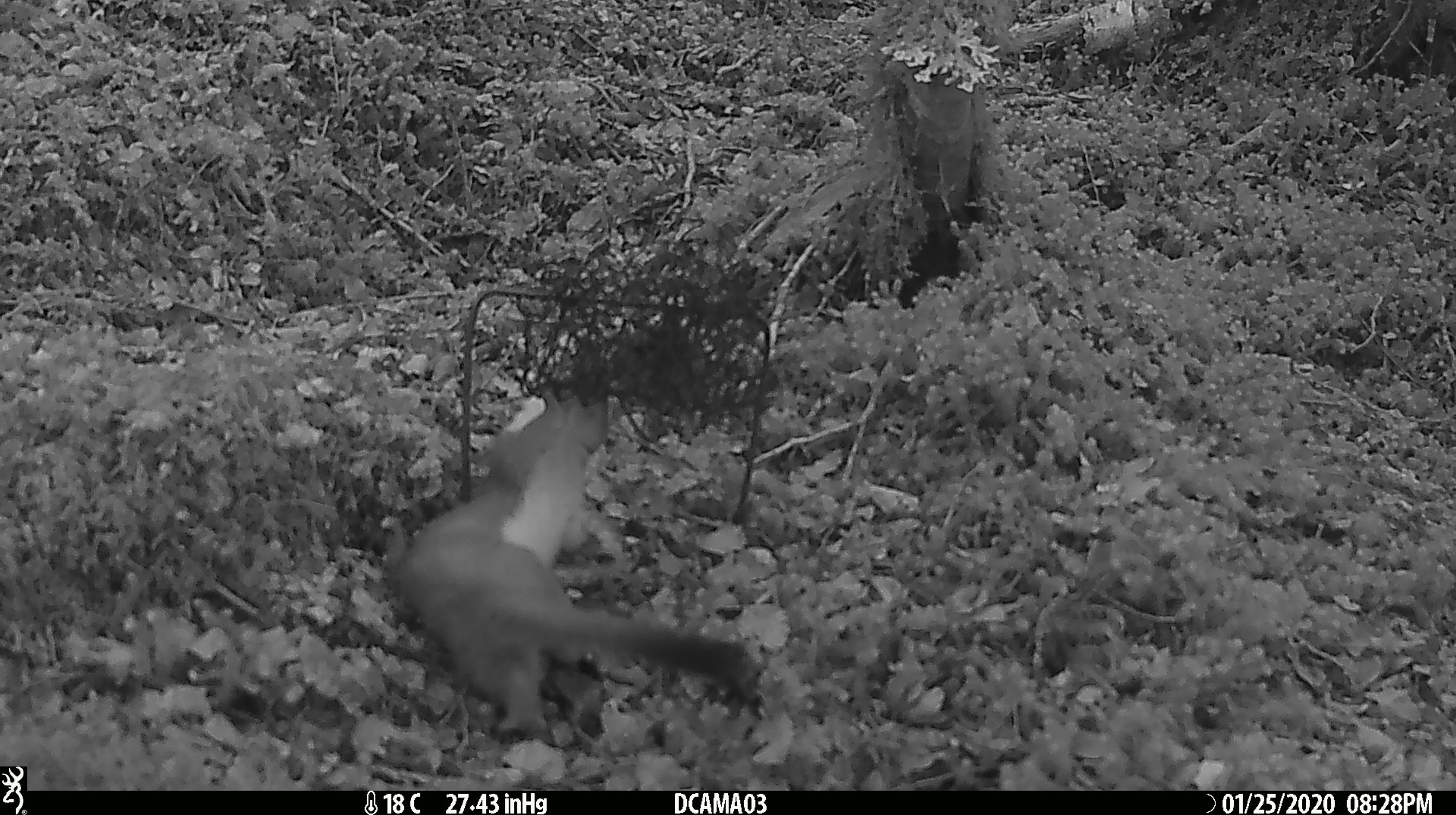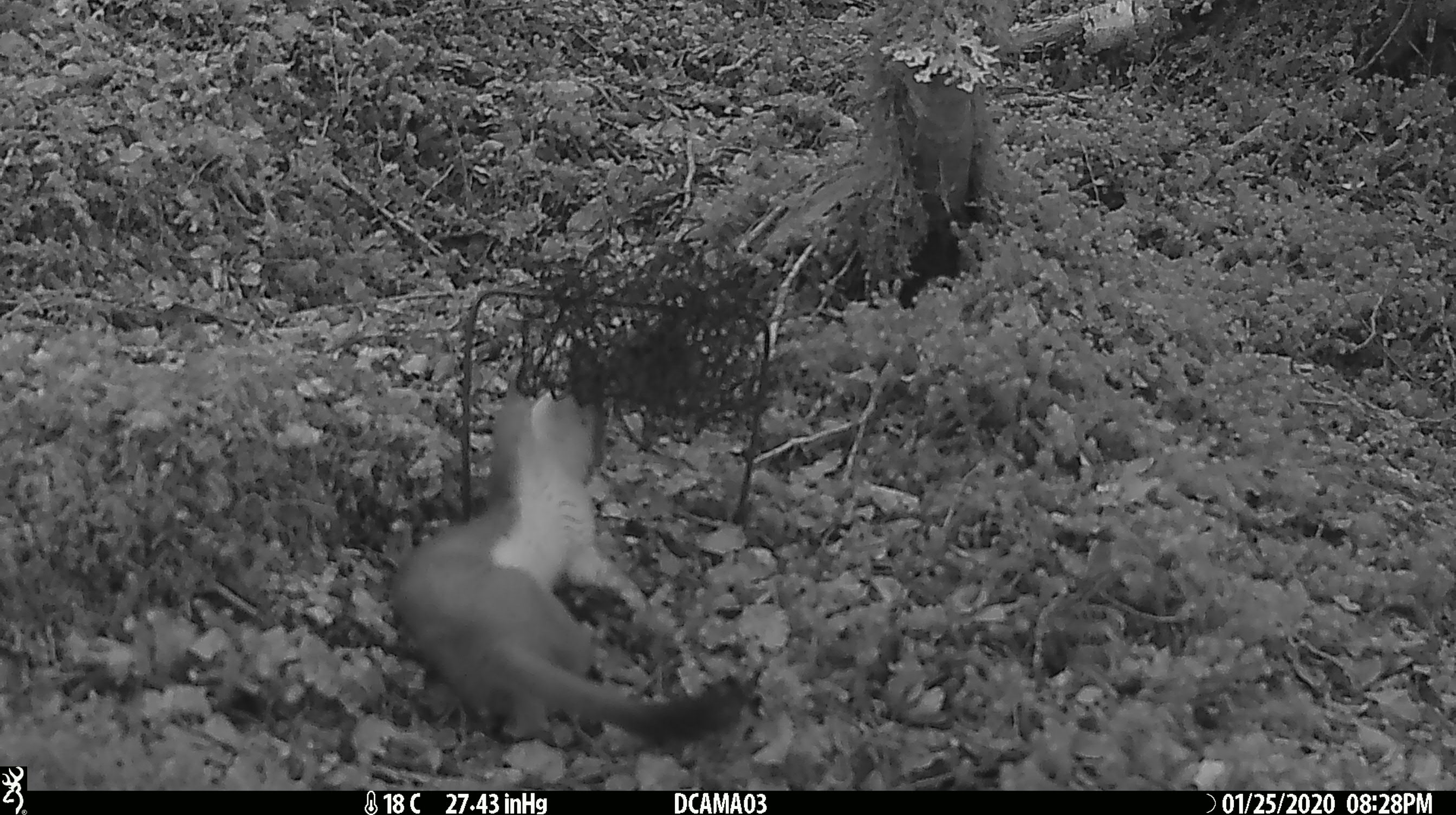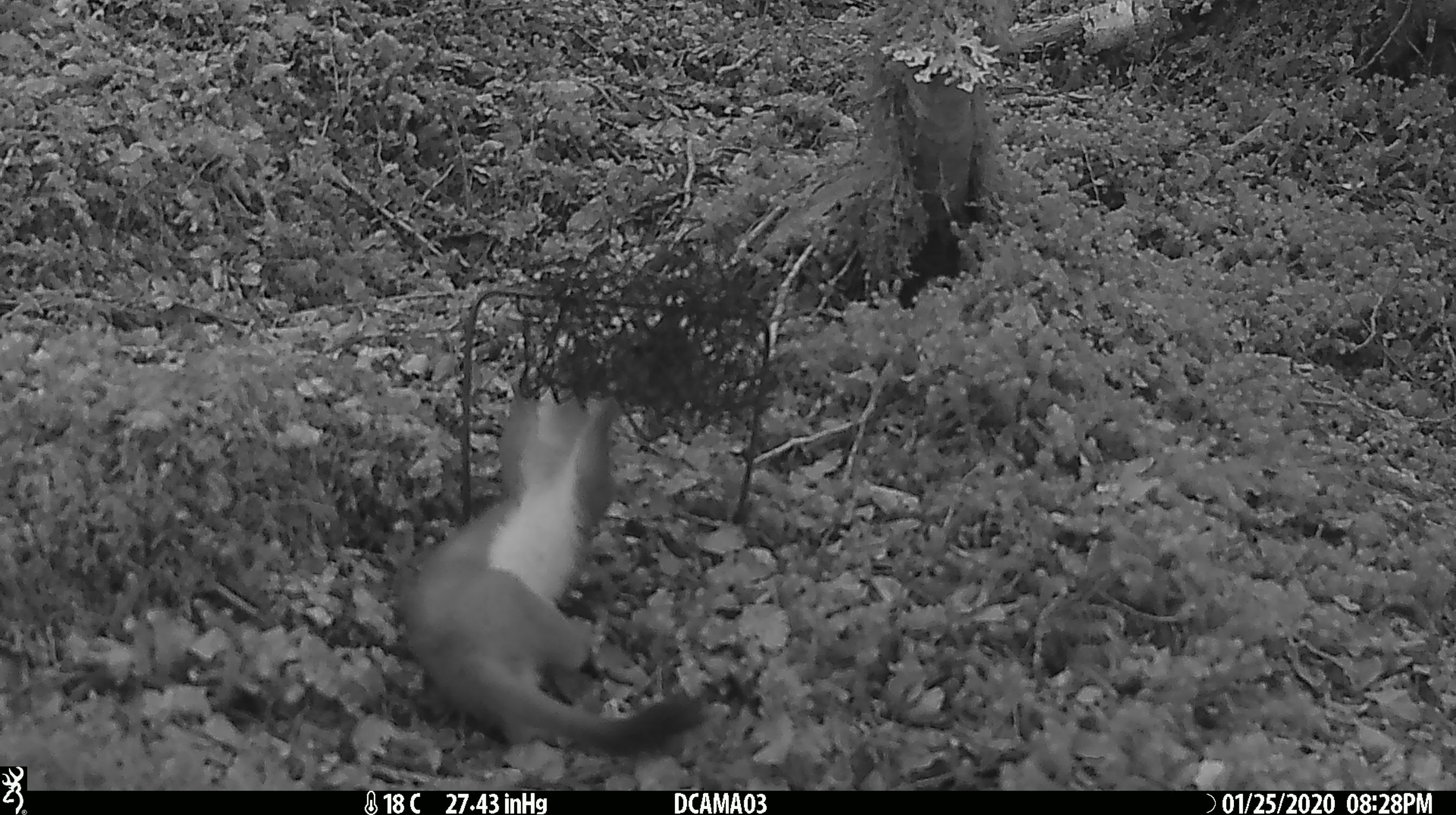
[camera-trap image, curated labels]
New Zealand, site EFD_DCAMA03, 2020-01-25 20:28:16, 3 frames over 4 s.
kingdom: Animalia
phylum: Chordata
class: Mammalia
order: Carnivora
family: Mustelidae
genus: Mustela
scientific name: Mustela erminea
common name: stoat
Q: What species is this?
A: Stoat (Mustela erminea).